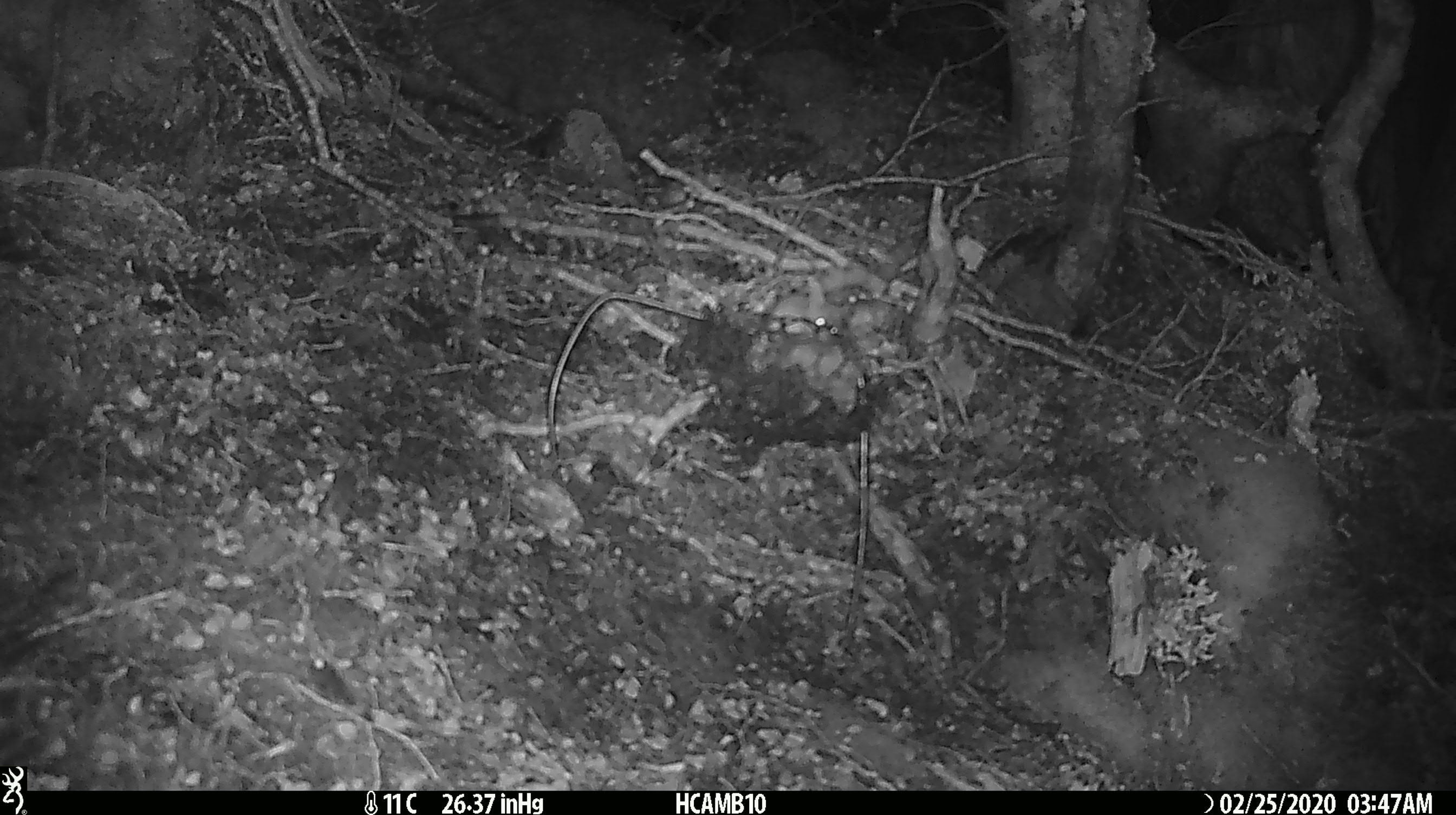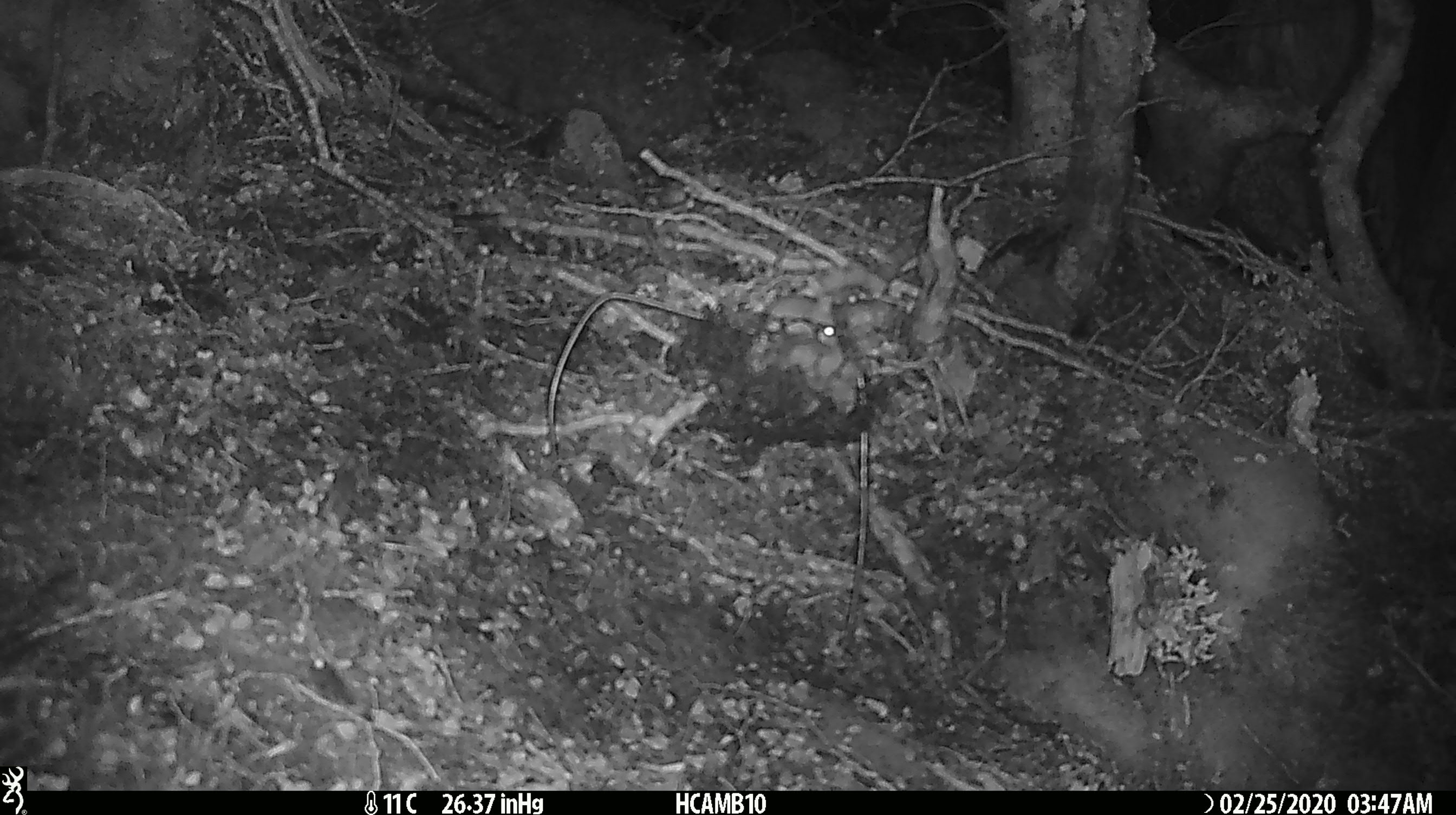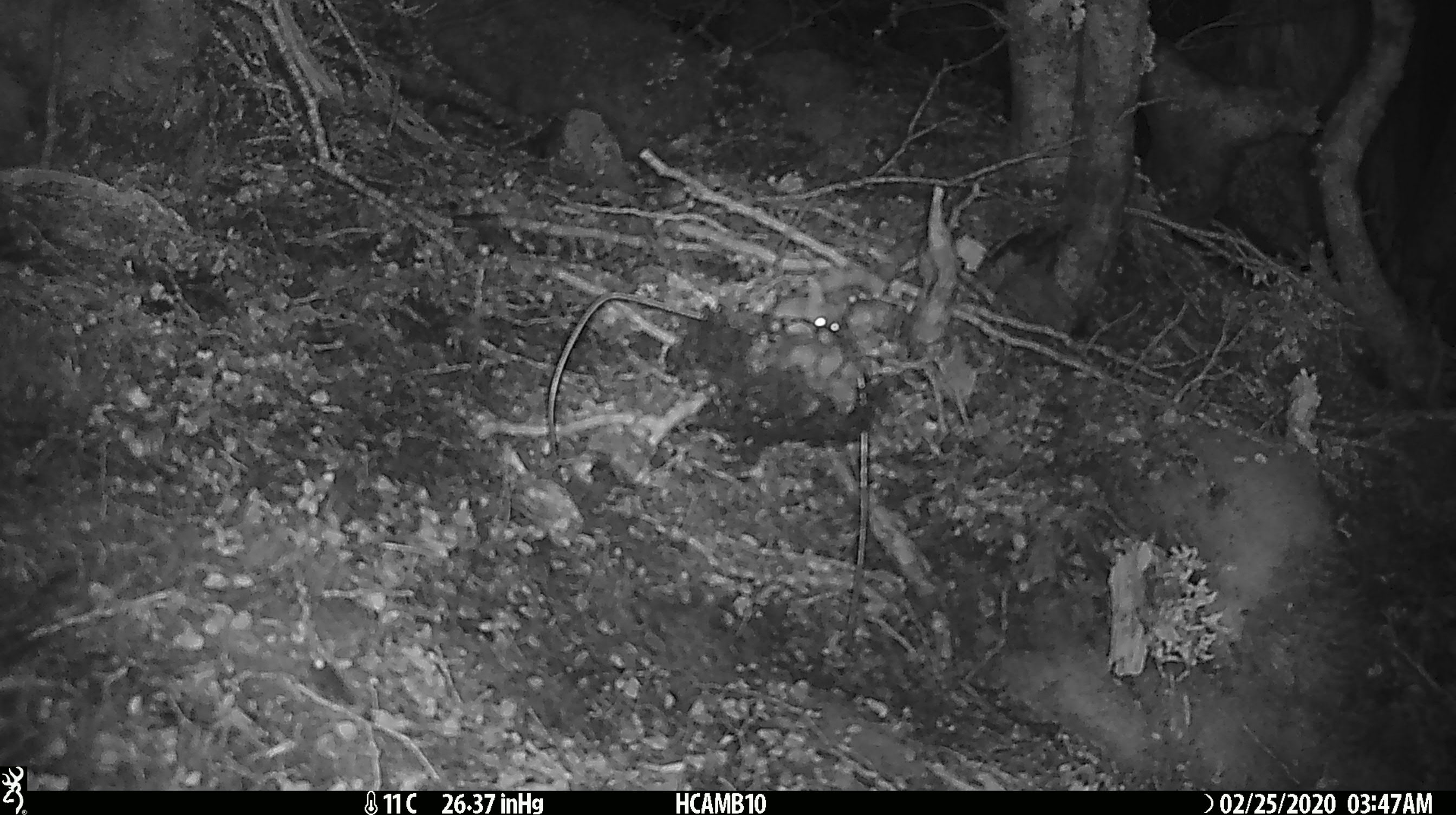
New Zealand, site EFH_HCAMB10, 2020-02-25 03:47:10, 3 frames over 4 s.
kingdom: Animalia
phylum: Chordata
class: Mammalia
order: Rodentia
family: Muridae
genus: Mus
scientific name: Mus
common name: mouse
Mouse (Mus).